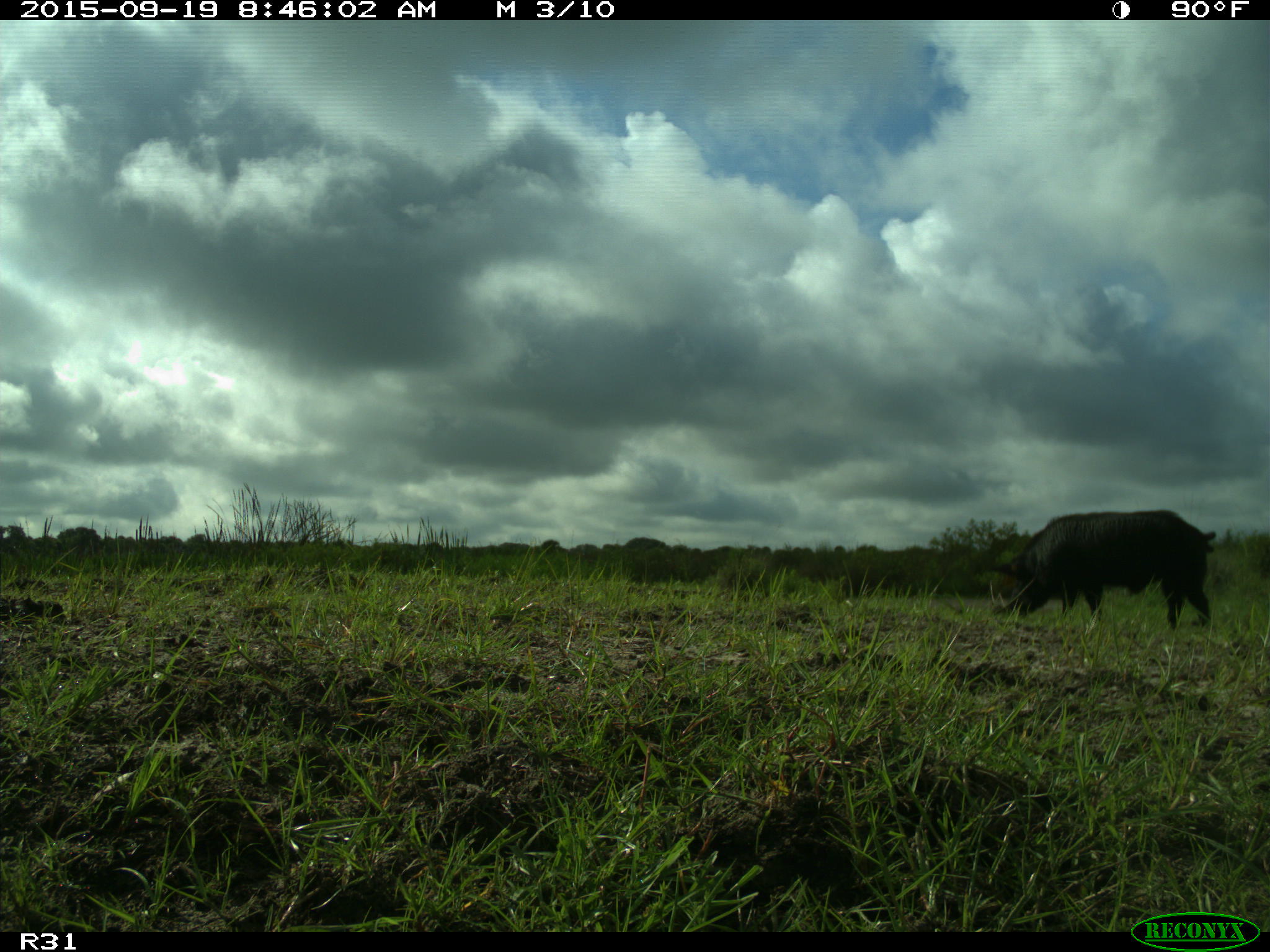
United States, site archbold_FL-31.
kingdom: Animalia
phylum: Chordata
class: Mammalia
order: Artiodactyla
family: Suidae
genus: Sus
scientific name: Sus scrofa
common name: wild boar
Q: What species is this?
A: Sus scrofa (wild boar).